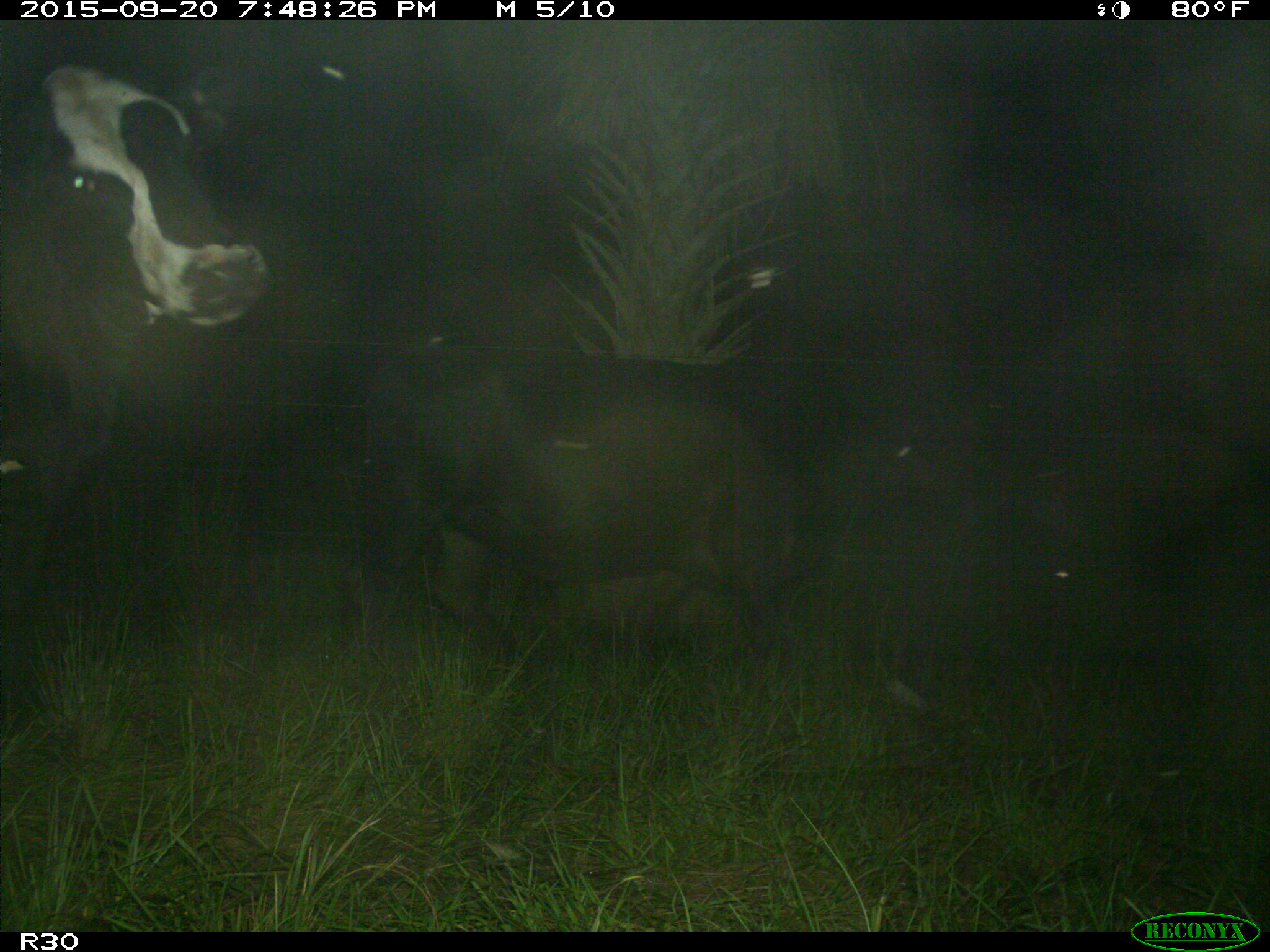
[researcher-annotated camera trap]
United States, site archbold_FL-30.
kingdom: Animalia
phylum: Chordata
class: Mammalia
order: Artiodactyla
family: Bovidae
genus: Bos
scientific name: Bos taurus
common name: domestic cow